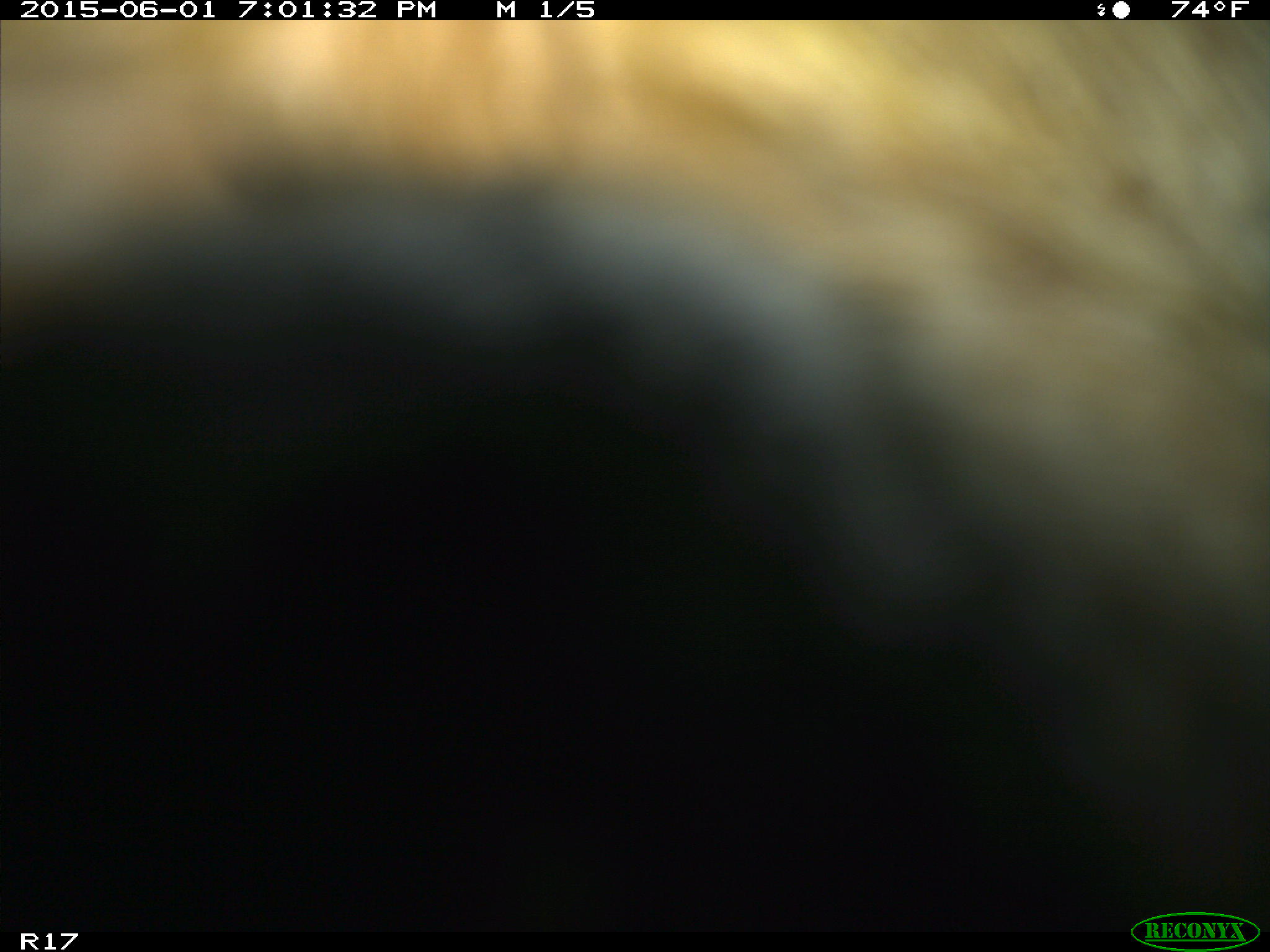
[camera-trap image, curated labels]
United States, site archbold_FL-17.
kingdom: Animalia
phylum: Chordata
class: Mammalia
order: Artiodactyla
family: Bovidae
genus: Bos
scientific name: Bos taurus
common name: domestic cow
Bos taurus (domestic cow).